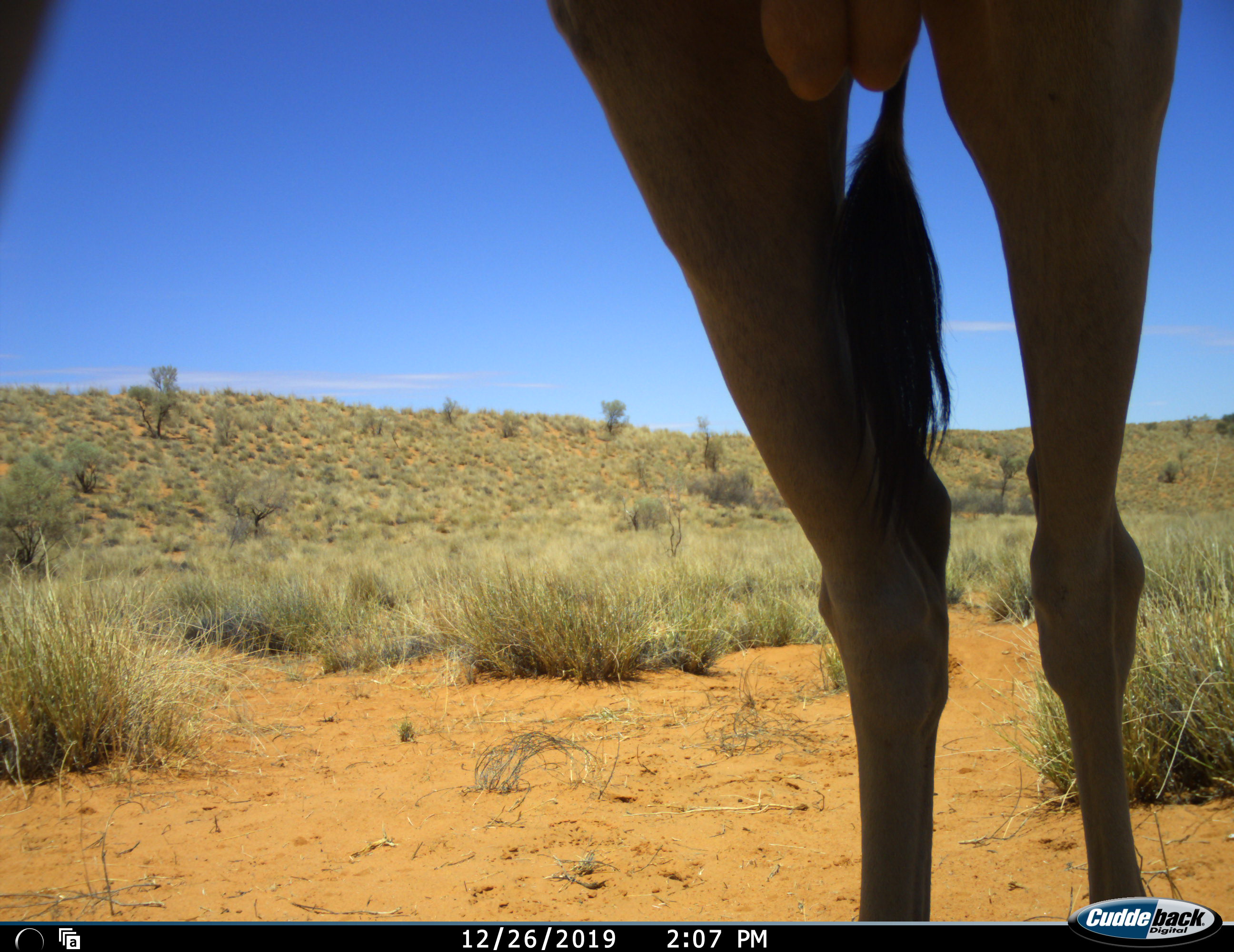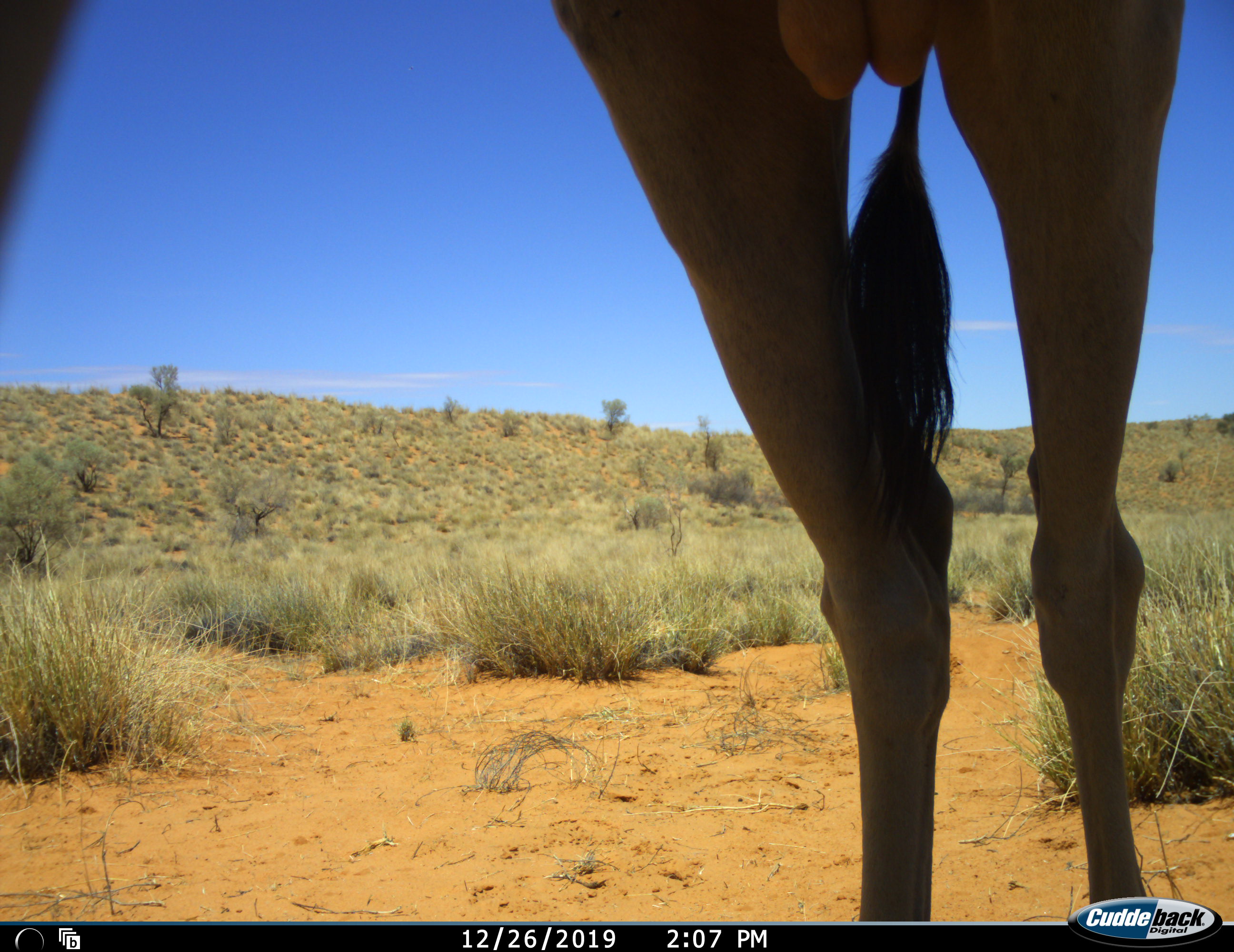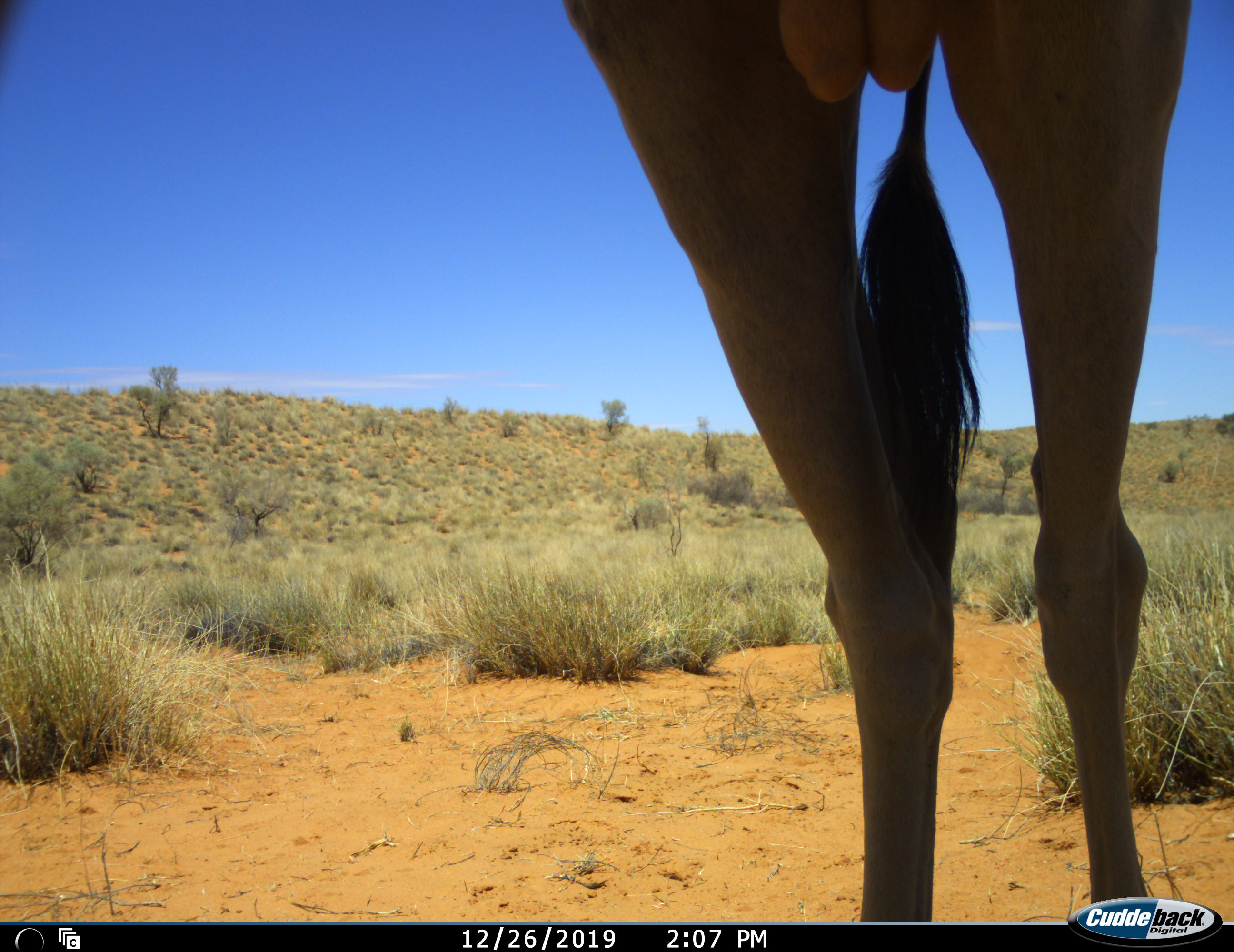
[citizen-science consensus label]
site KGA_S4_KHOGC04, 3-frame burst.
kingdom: Animalia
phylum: Chordata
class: Mammalia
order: Artiodactyla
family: Giraffidae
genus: Giraffa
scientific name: Giraffa camelopardalis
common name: giraffe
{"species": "giraffe (Giraffa camelopardalis)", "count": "1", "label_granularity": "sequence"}